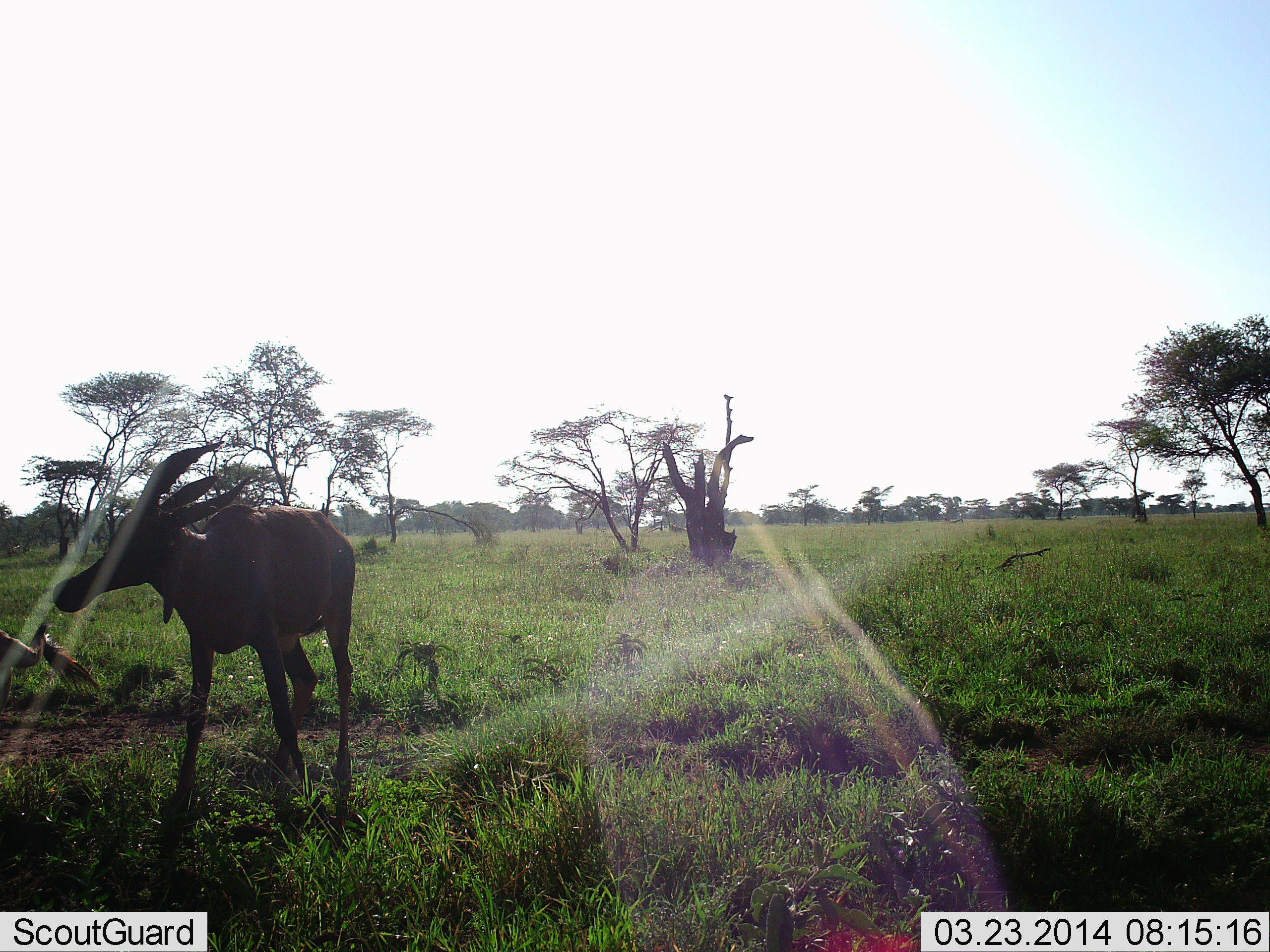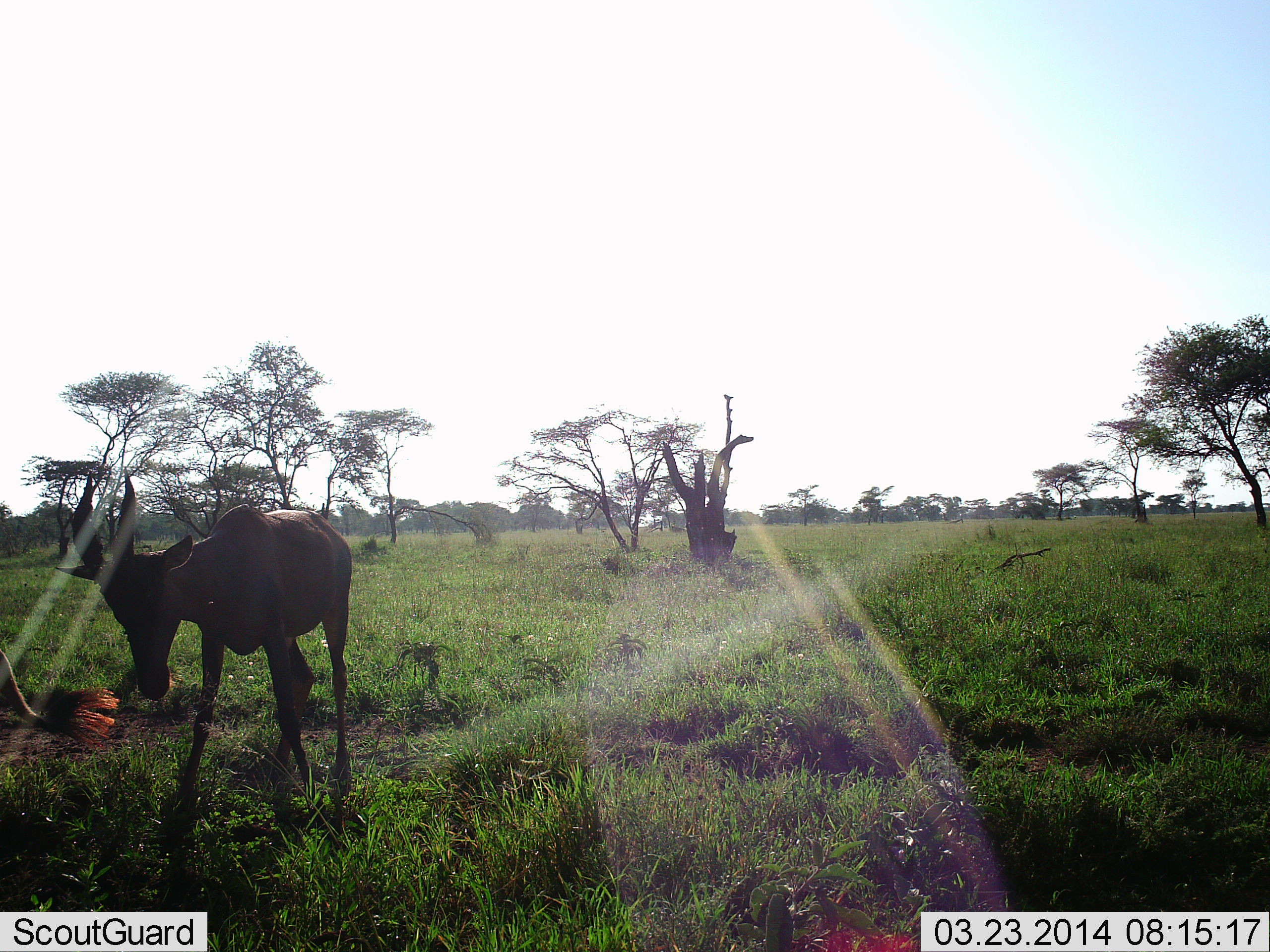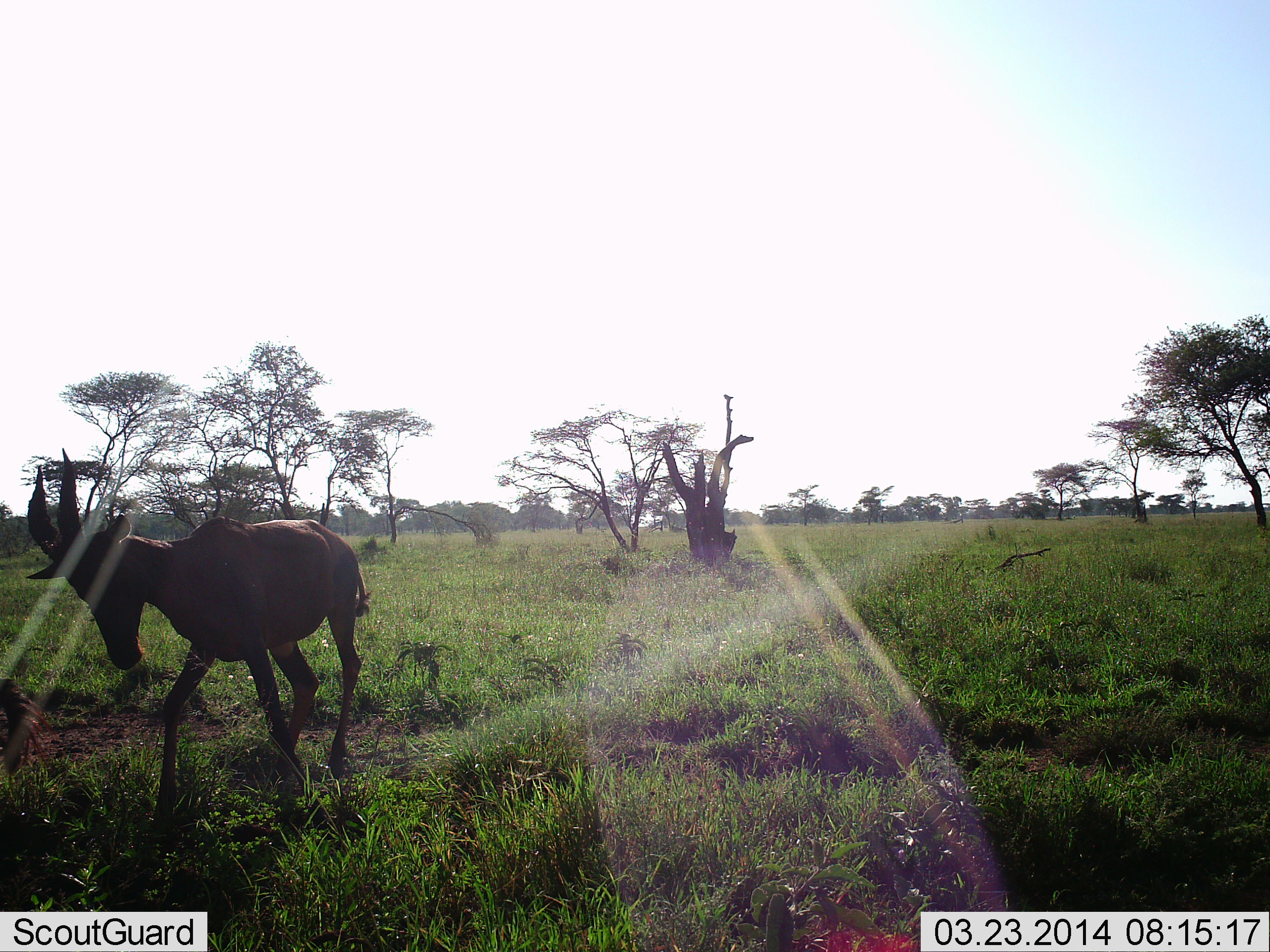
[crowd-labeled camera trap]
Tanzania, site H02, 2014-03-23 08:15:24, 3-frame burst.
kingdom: Animalia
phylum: Chordata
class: Mammalia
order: Artiodactyla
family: Bovidae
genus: Damaliscus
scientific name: Damaliscus lunatus jimela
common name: topi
Topi (Damaliscus lunatus jimela), count 2. Behavior (volunteer vote fractions): standing 70%, resting 0%, moving 10%, interacting 30%. Young present (vote fraction): 0%. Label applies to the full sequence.